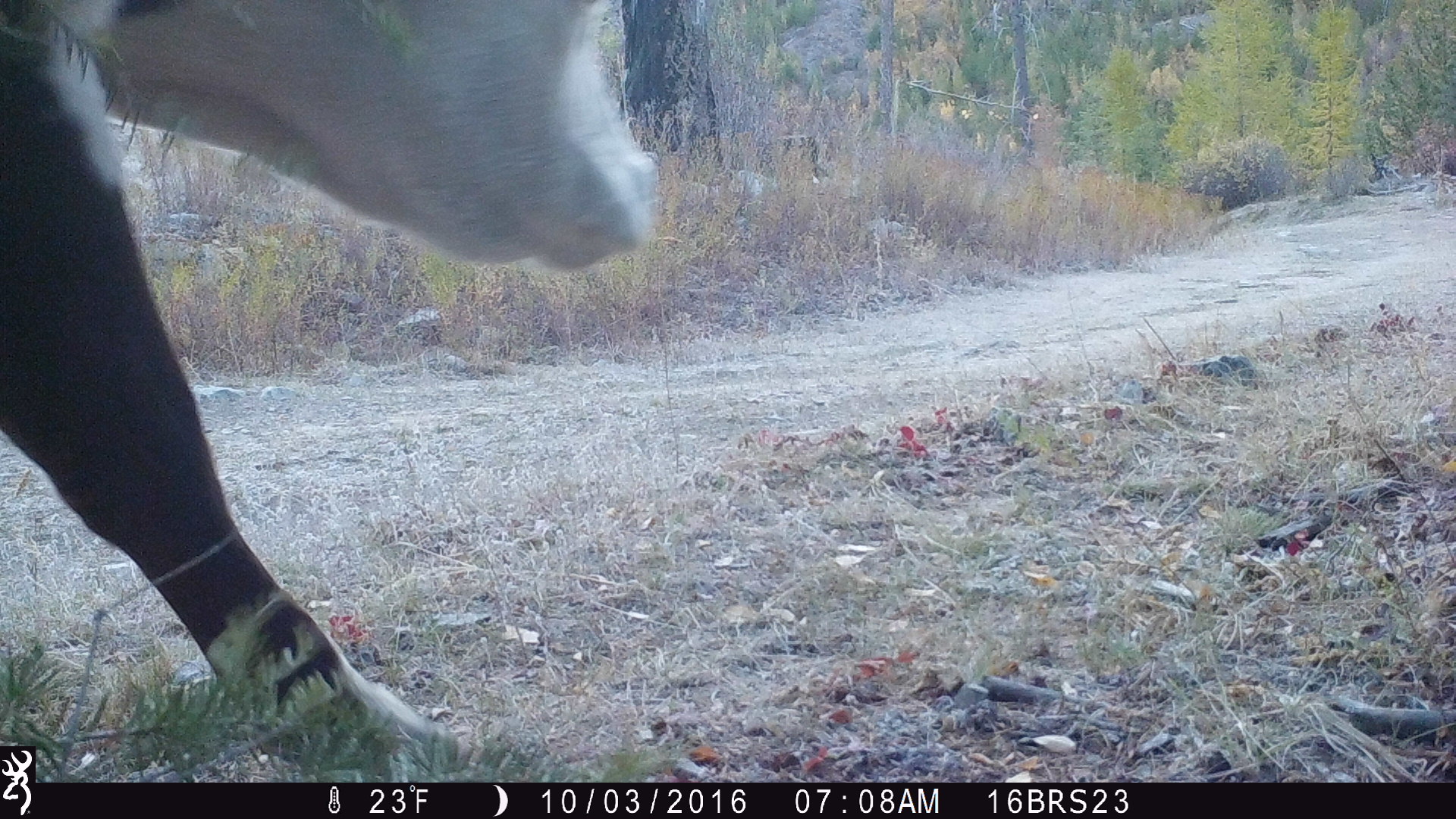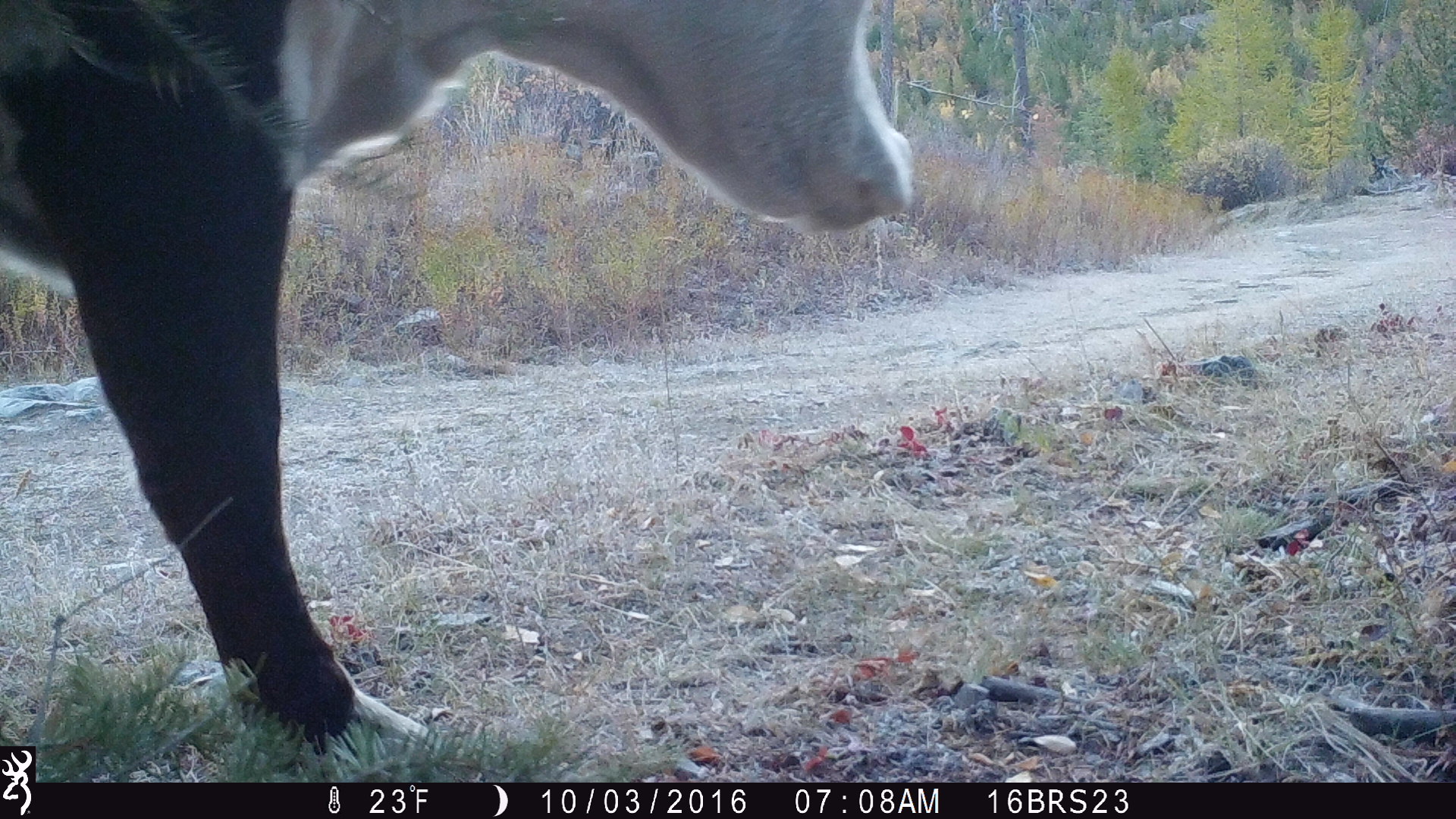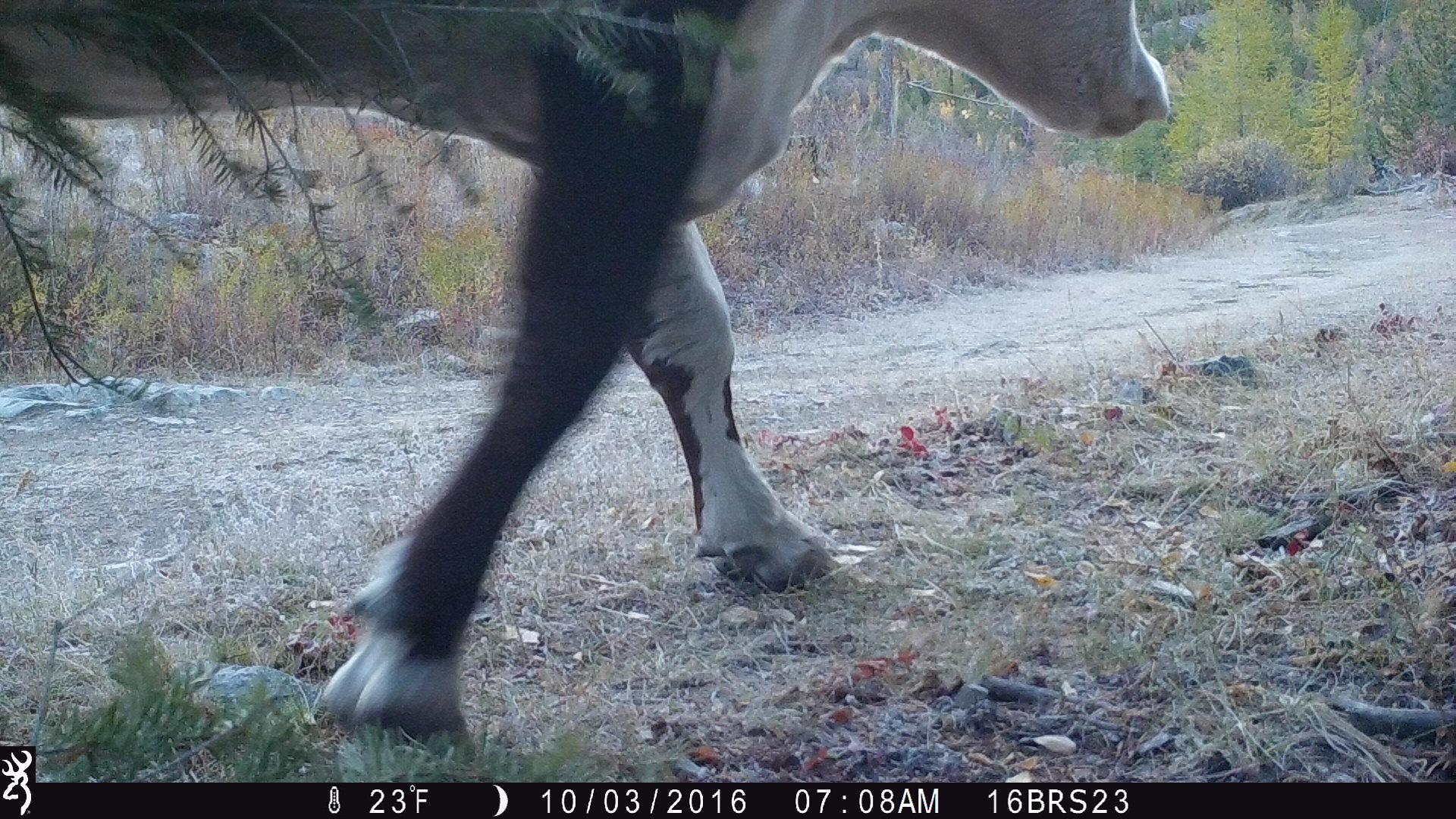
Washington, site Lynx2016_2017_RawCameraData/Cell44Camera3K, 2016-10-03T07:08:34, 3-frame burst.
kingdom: Animalia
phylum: Chordata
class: Mammalia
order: Artiodactyla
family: Bovidae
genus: Bos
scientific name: Bos taurus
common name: domestic cattle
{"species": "domestic cattle (Bos taurus)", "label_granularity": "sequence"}